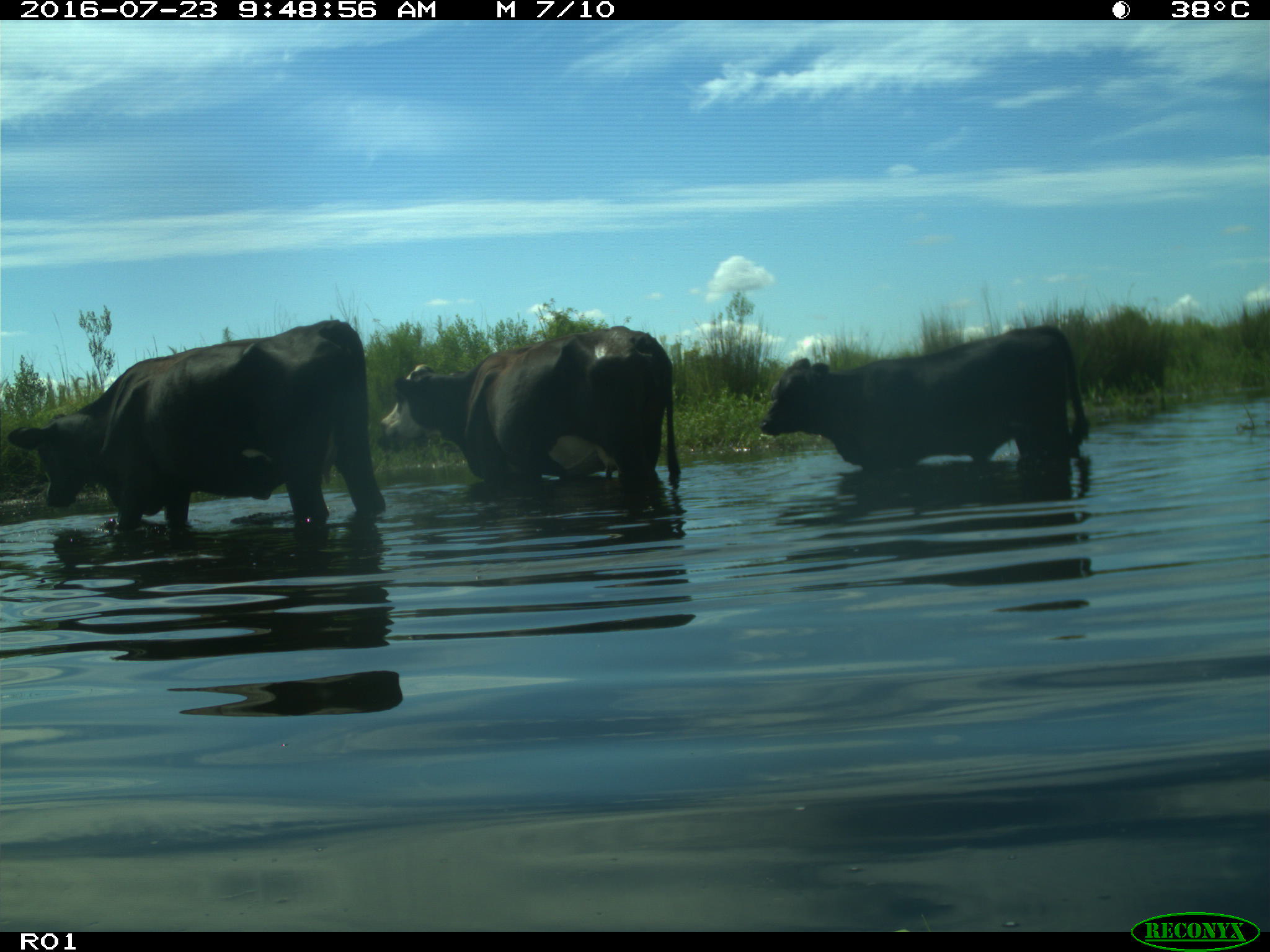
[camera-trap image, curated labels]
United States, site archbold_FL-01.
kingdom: Animalia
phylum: Chordata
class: Mammalia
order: Artiodactyla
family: Bovidae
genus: Bos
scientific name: Bos taurus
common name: domestic cow